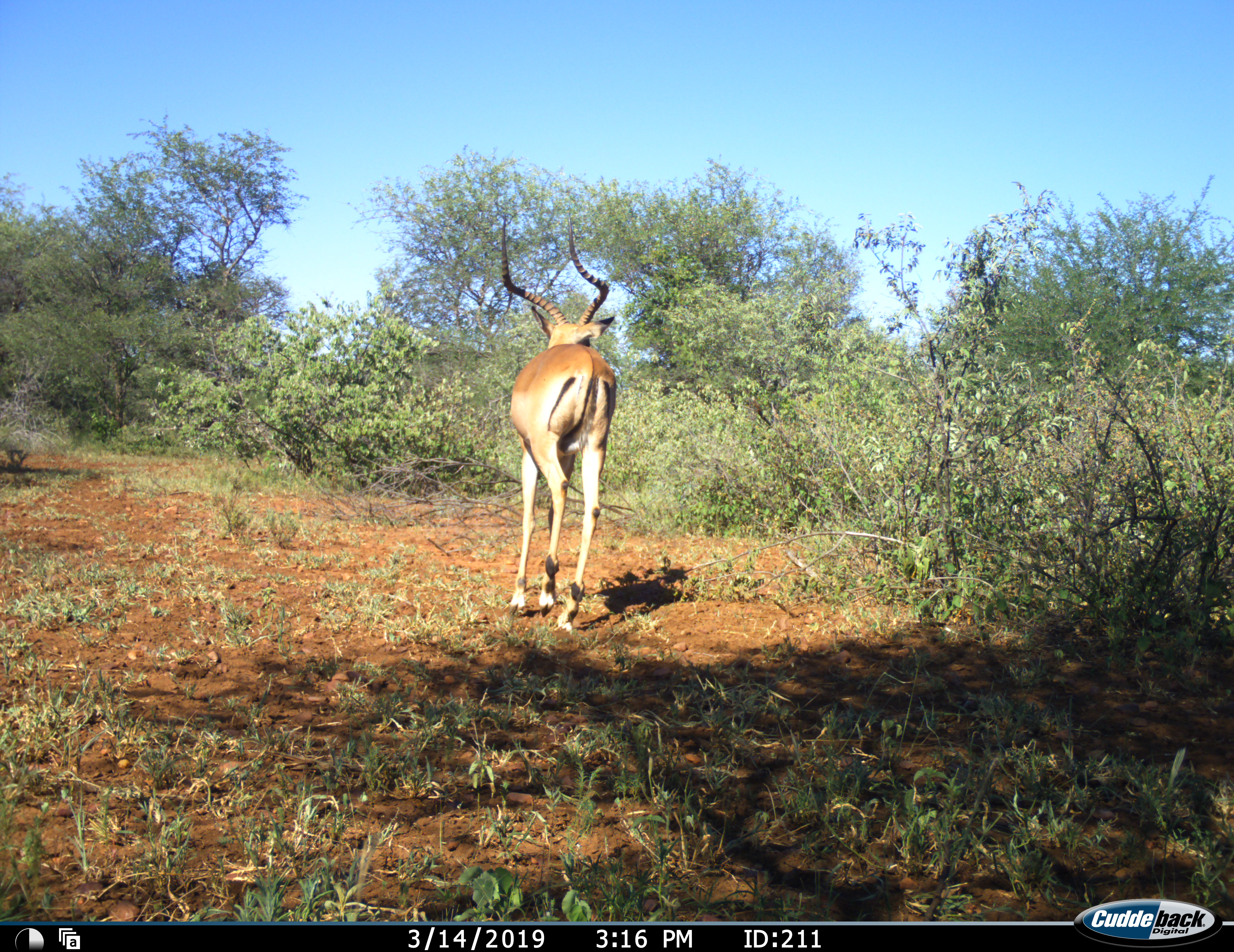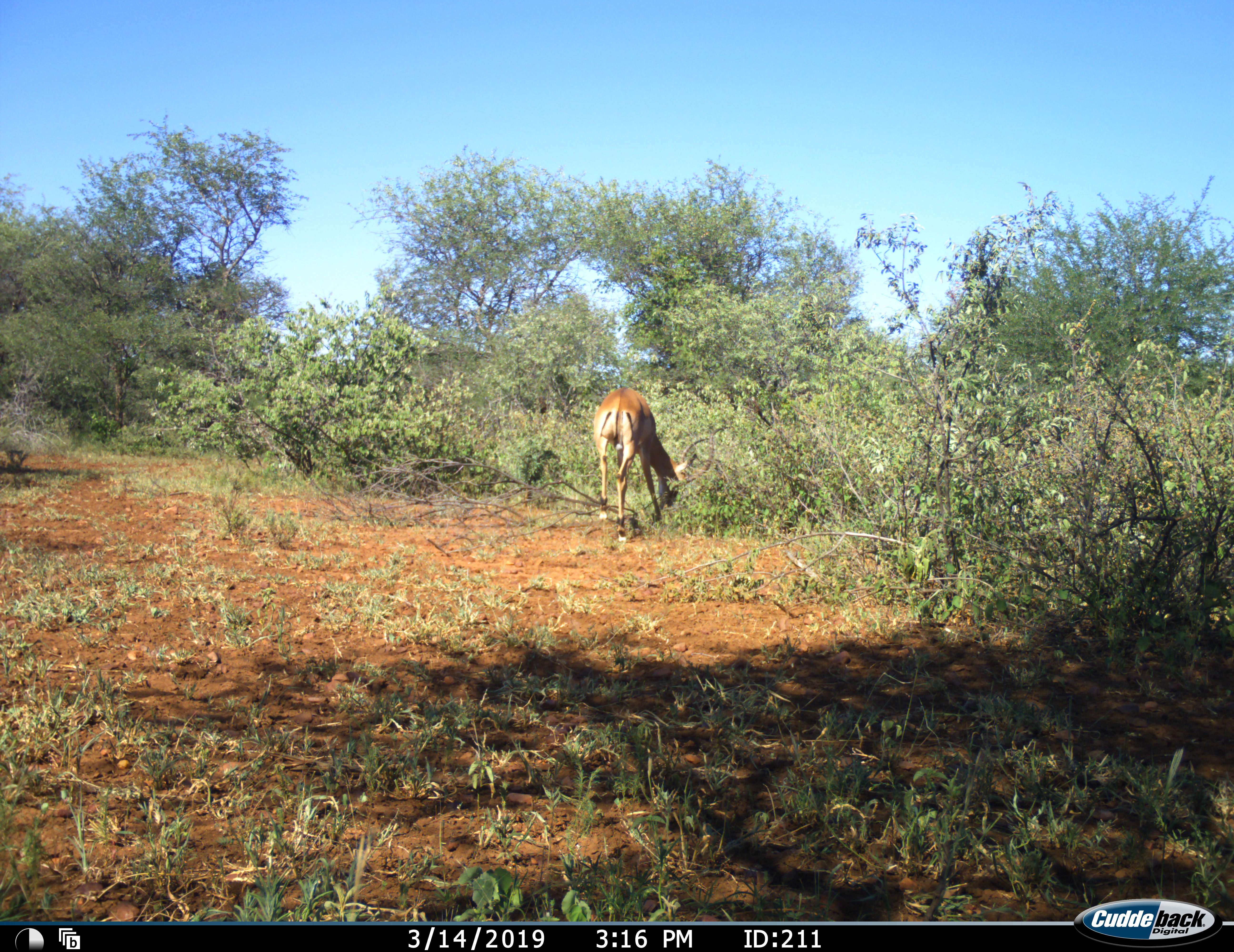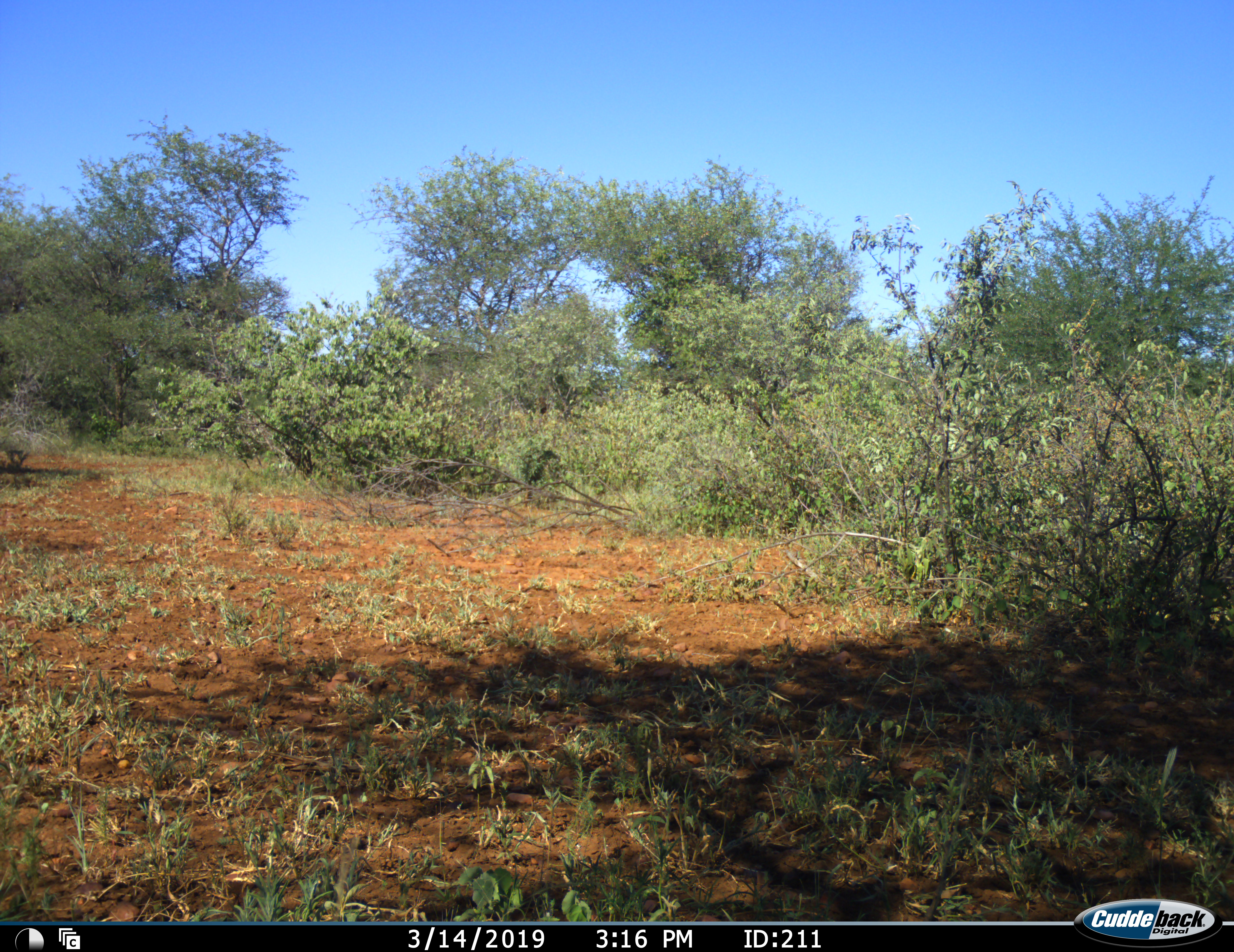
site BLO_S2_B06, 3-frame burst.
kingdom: Animalia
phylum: Chordata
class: Mammalia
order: Artiodactyla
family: Bovidae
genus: Aepyceros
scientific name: Aepyceros melampus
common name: impala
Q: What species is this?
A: Impala (Aepyceros melampus).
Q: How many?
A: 1.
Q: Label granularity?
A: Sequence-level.